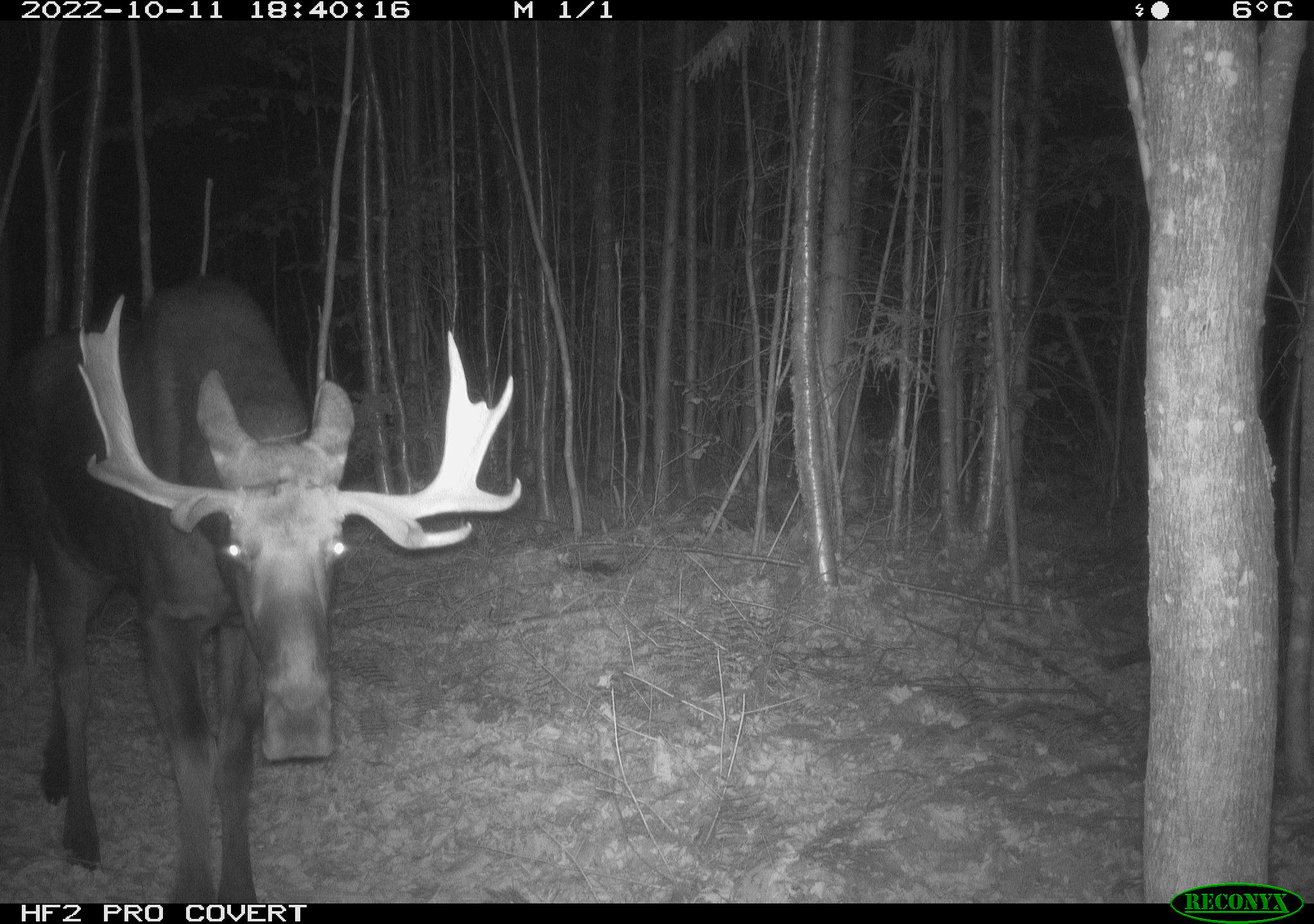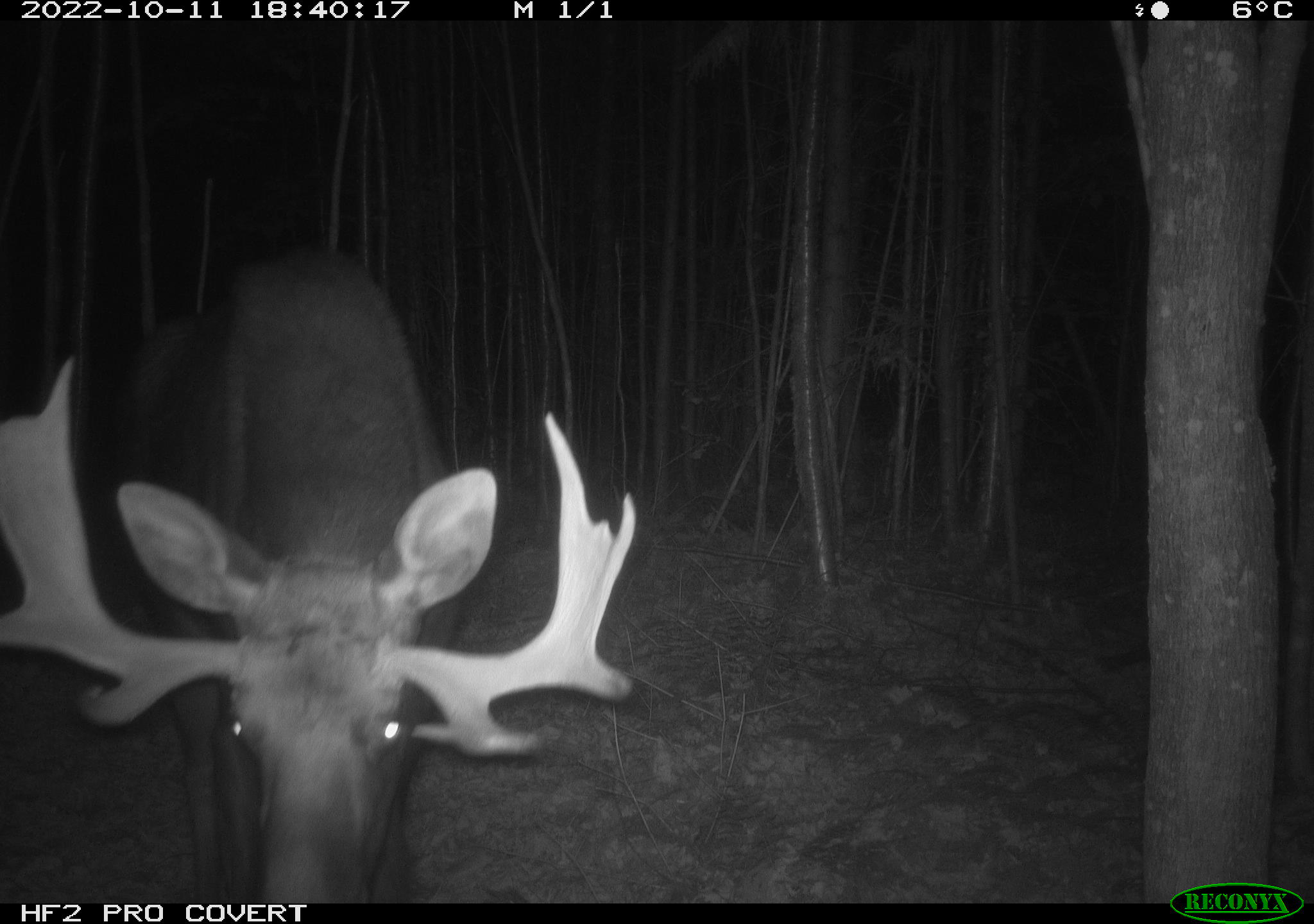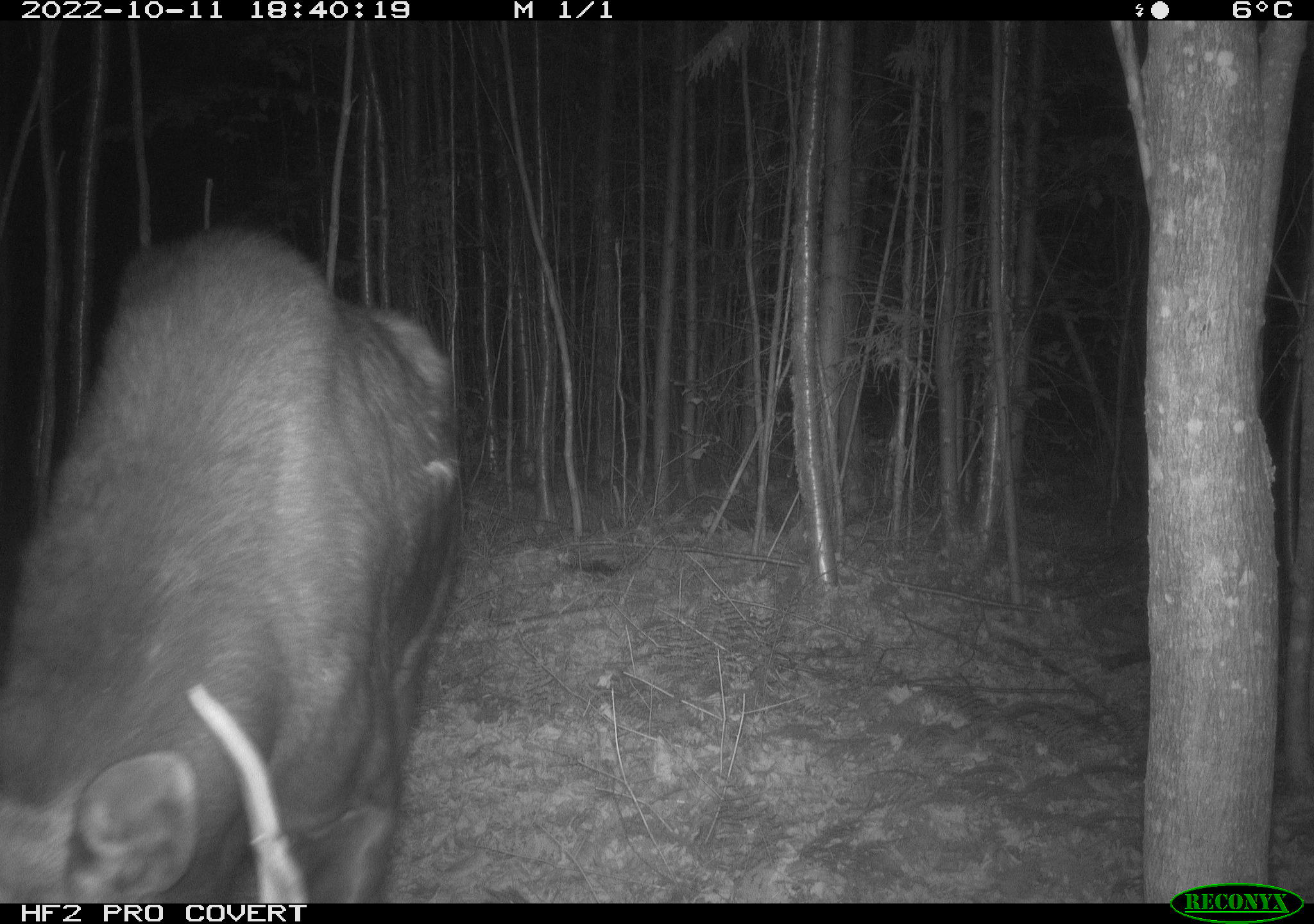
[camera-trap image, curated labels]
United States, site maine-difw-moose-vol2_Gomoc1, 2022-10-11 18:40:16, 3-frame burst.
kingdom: Animalia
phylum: Chordata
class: Mammalia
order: Artiodactyla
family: Cervidae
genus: Alces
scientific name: Alces alces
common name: moose